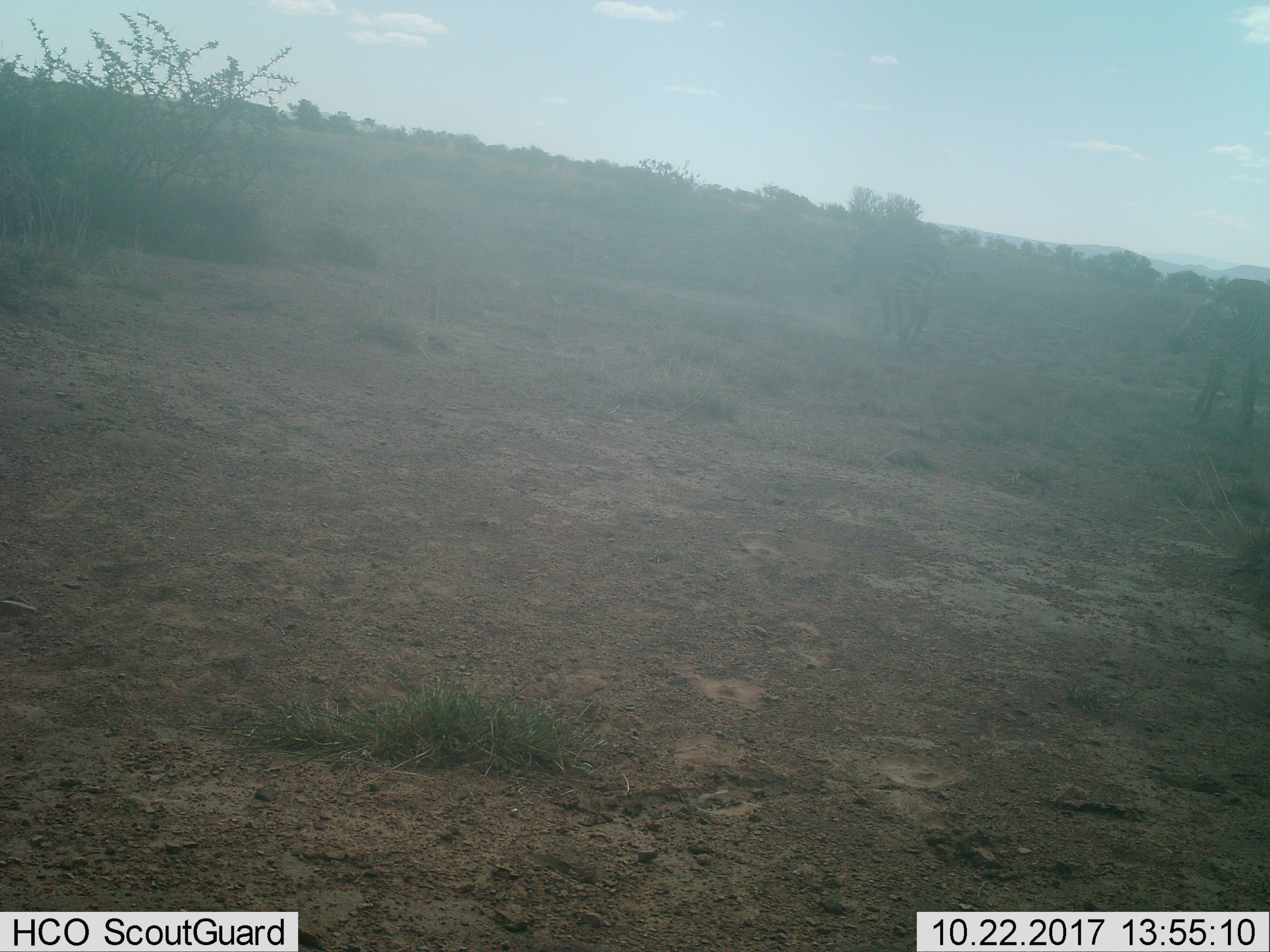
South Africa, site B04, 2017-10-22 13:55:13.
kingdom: Animalia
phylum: Chordata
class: Mammalia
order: Perissodactyla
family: Equidae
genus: Equus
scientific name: Equus zebra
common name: mountain zebra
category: zebramountain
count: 2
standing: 67%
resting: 0%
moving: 33%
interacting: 0%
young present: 0%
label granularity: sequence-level